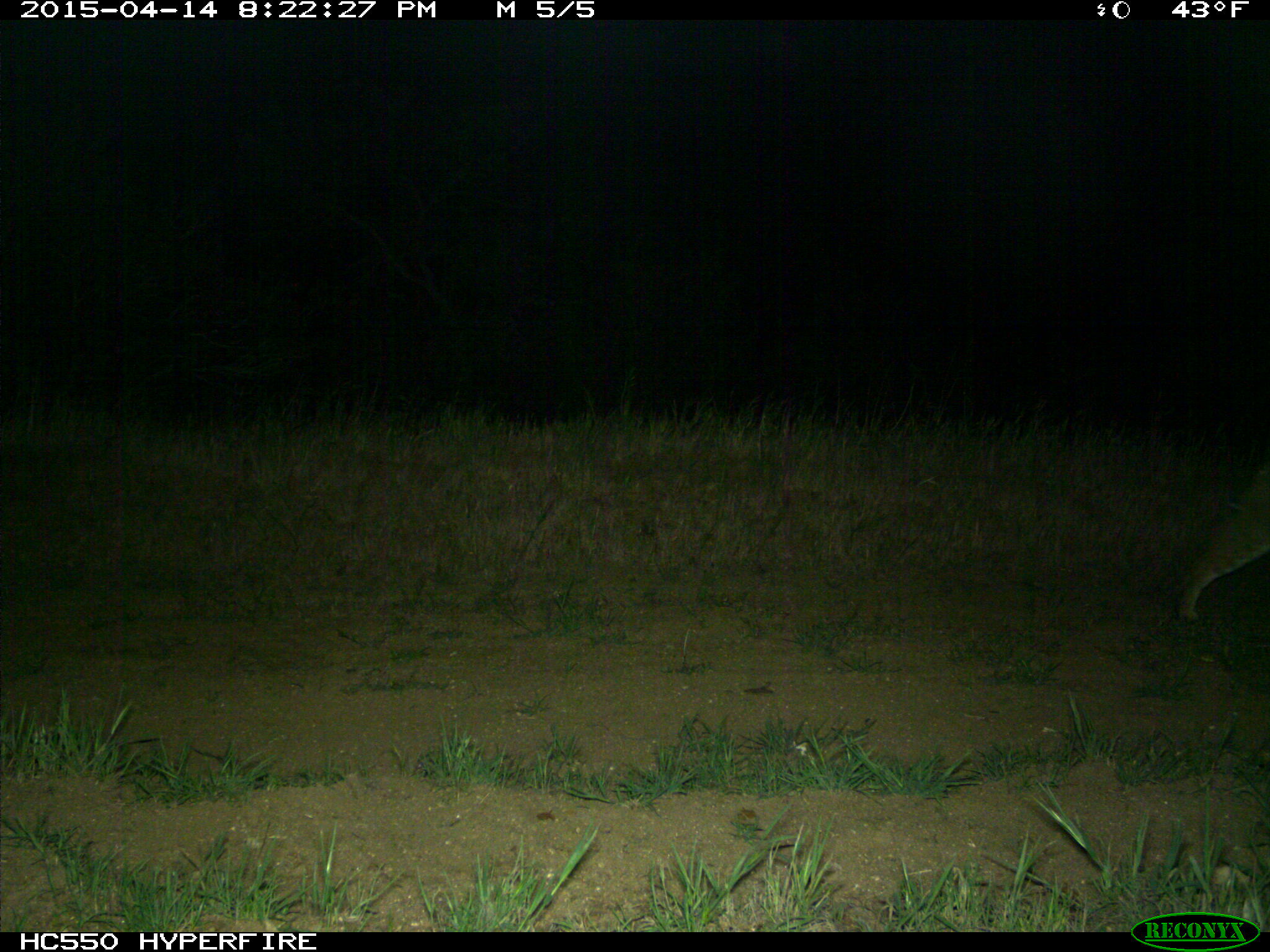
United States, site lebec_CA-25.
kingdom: Animalia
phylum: Chordata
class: Mammalia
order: Carnivora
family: Felidae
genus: Lynx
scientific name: Lynx rufus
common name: bobcat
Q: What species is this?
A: Lynx rufus (bobcat).